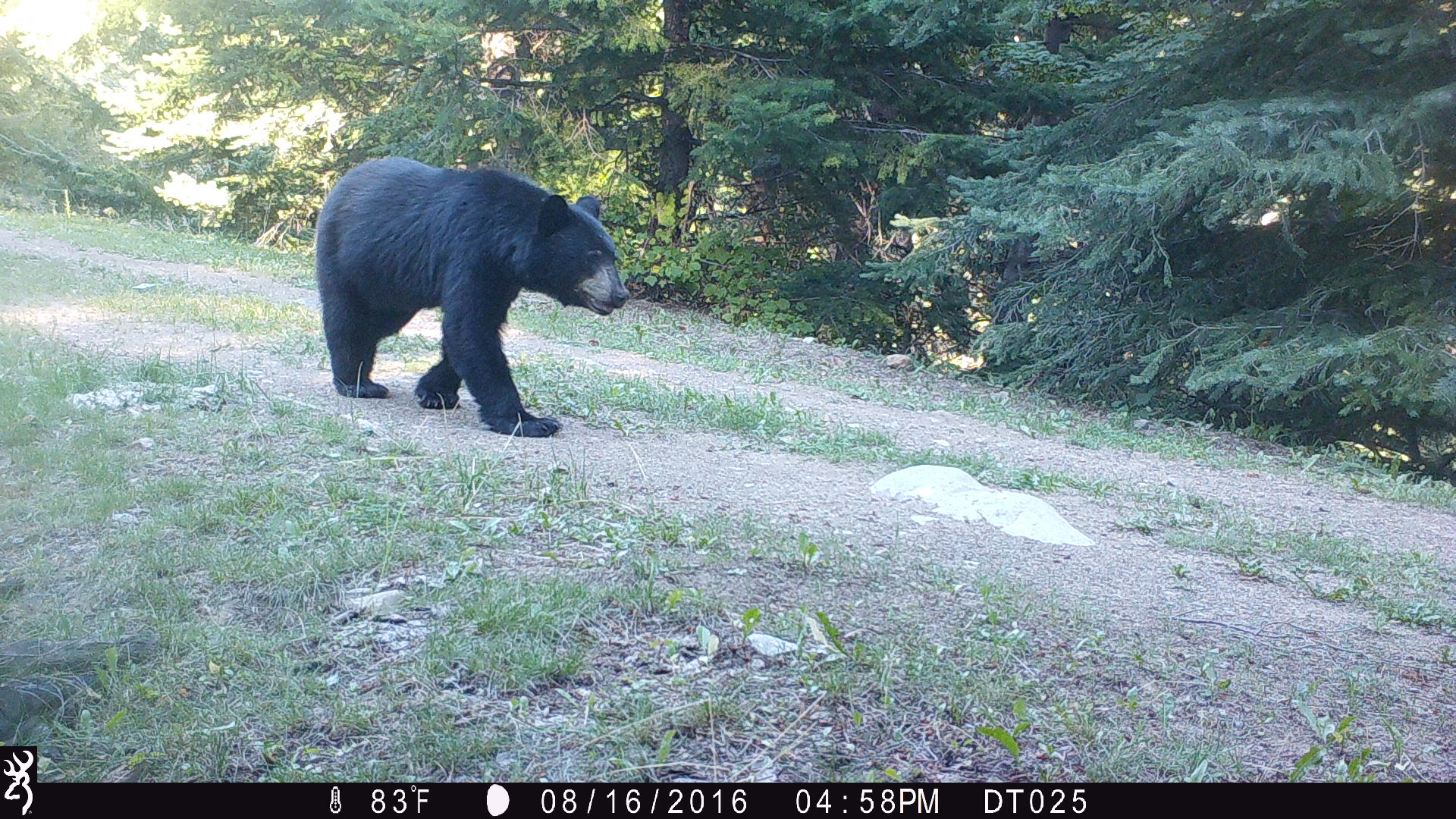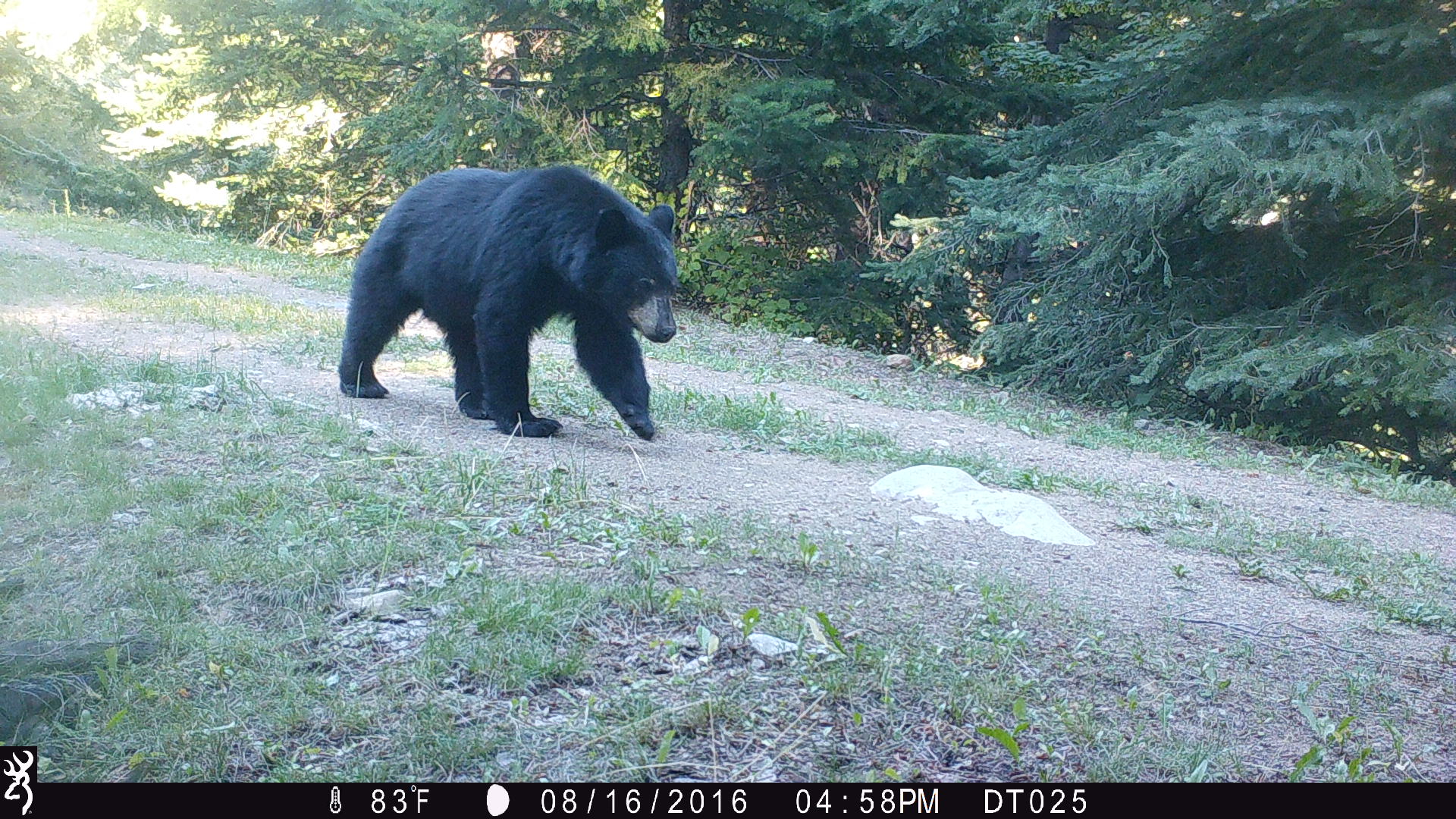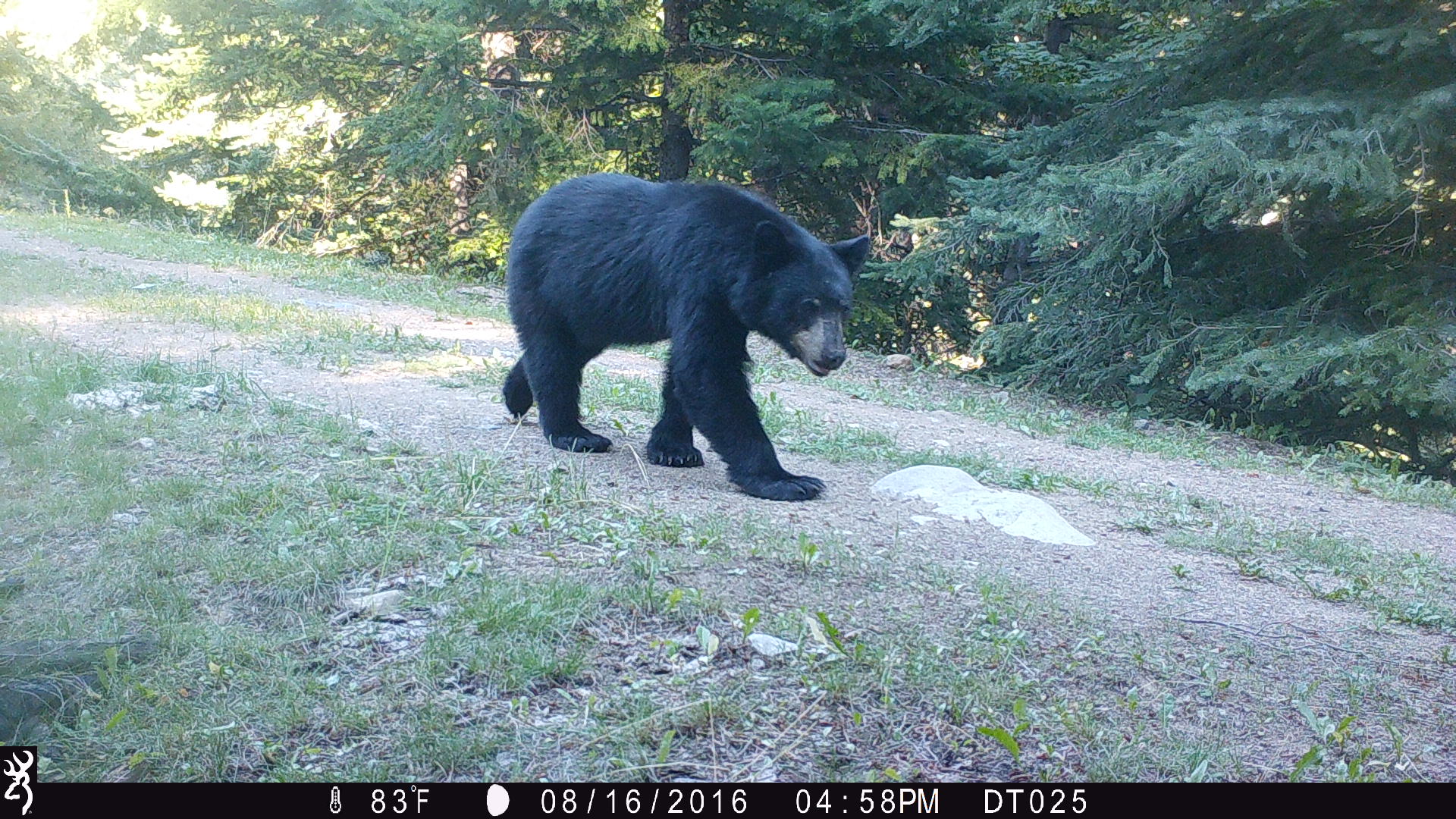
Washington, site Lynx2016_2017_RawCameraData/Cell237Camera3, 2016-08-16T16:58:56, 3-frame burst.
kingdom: Animalia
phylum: Chordata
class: Mammalia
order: Carnivora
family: Ursidae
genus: Ursus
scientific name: Ursus americanus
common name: american black bear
Ursus americanus (american black bear). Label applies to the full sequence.